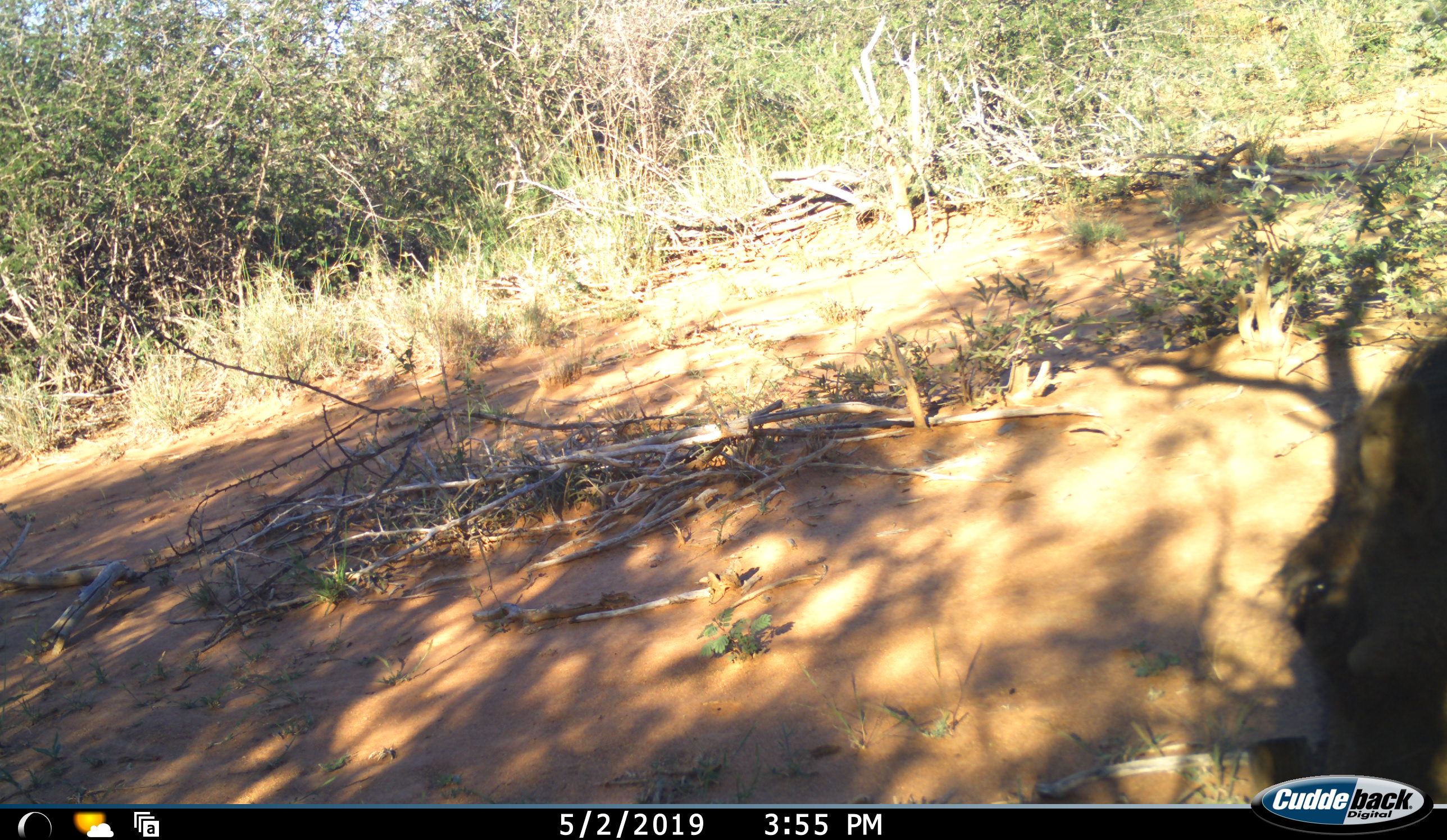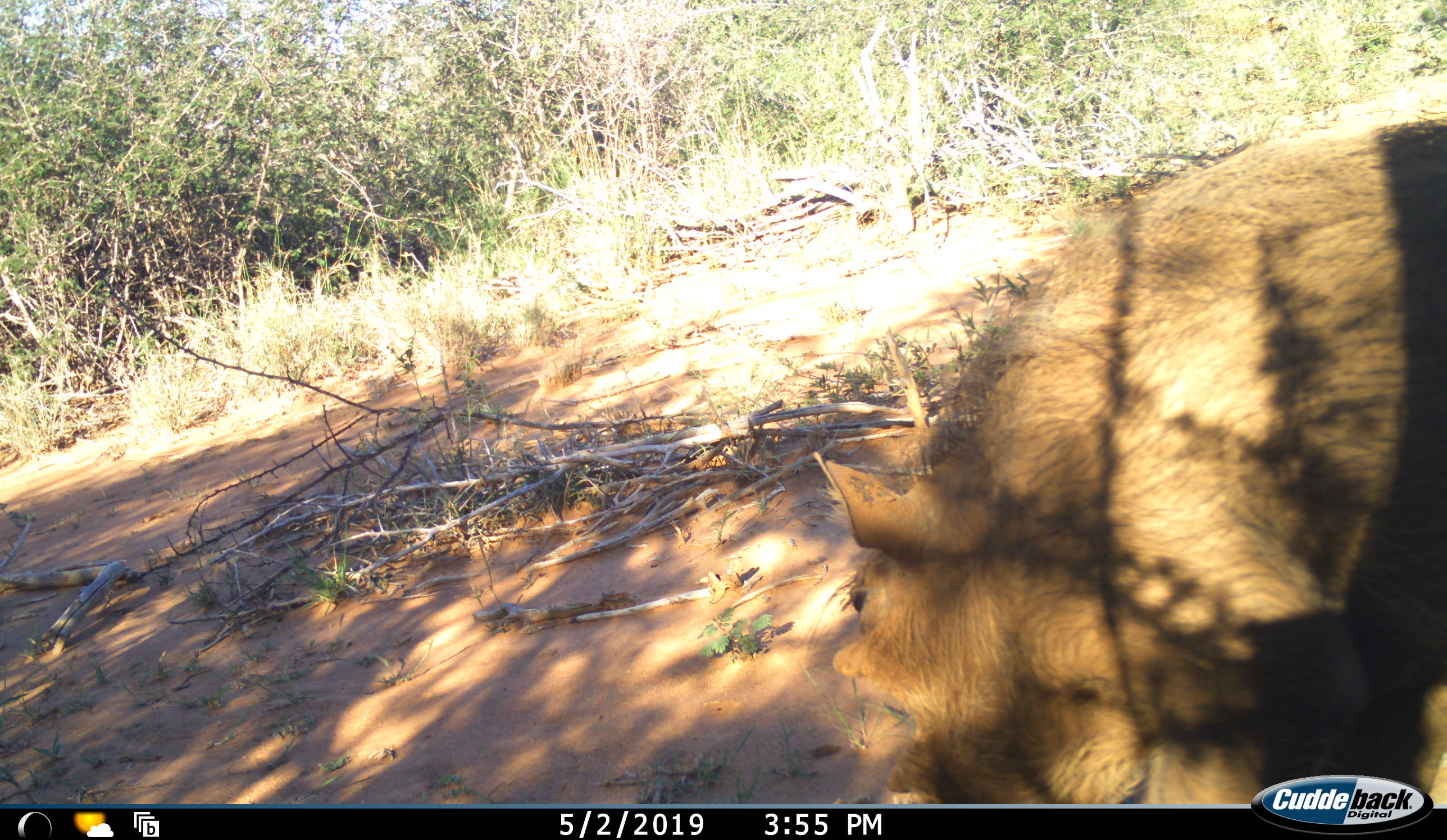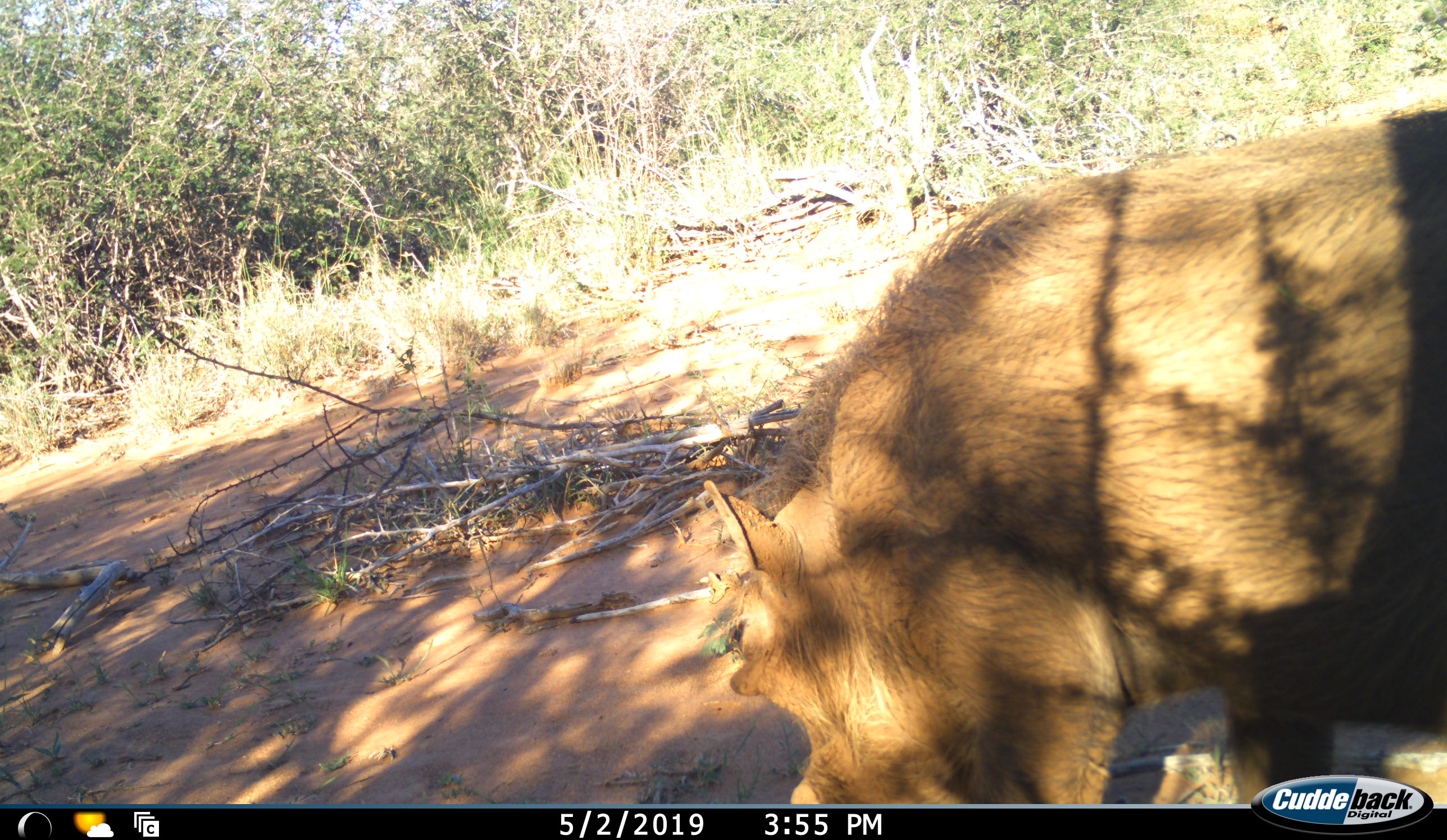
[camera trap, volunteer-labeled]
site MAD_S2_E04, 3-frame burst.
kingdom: Animalia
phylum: Chordata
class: Mammalia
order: Artiodactyla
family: Suidae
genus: Phacochoerus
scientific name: Phacochoerus africanus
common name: warthog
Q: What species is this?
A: Warthog (Phacochoerus africanus).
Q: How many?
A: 1.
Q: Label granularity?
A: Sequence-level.